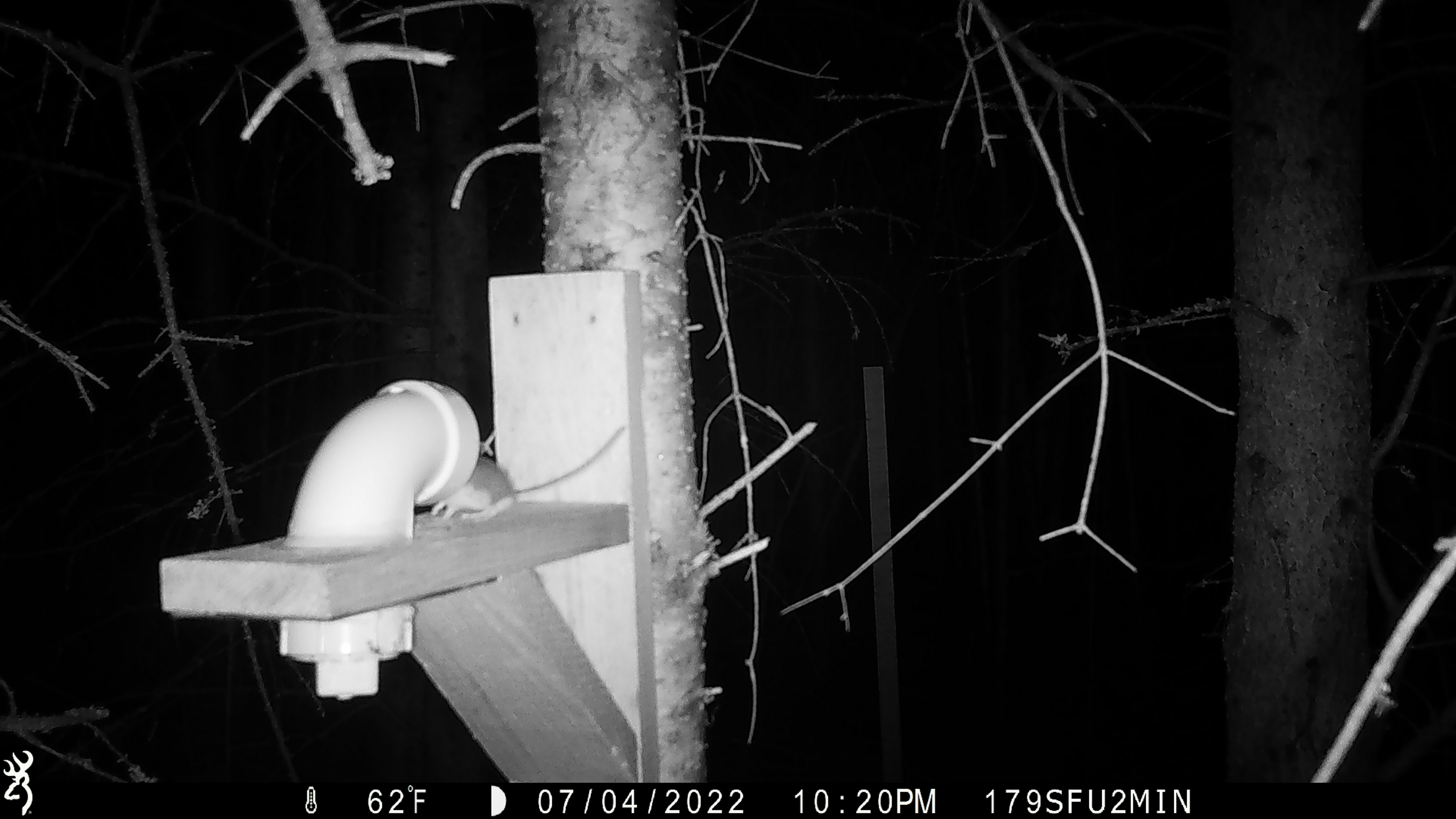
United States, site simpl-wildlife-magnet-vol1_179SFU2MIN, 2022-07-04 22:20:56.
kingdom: Animalia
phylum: Chordata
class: Mammalia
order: Rodentia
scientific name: Rodentia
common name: mouse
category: mouse sp.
Mouse sp. (mouse) (Rodentia).